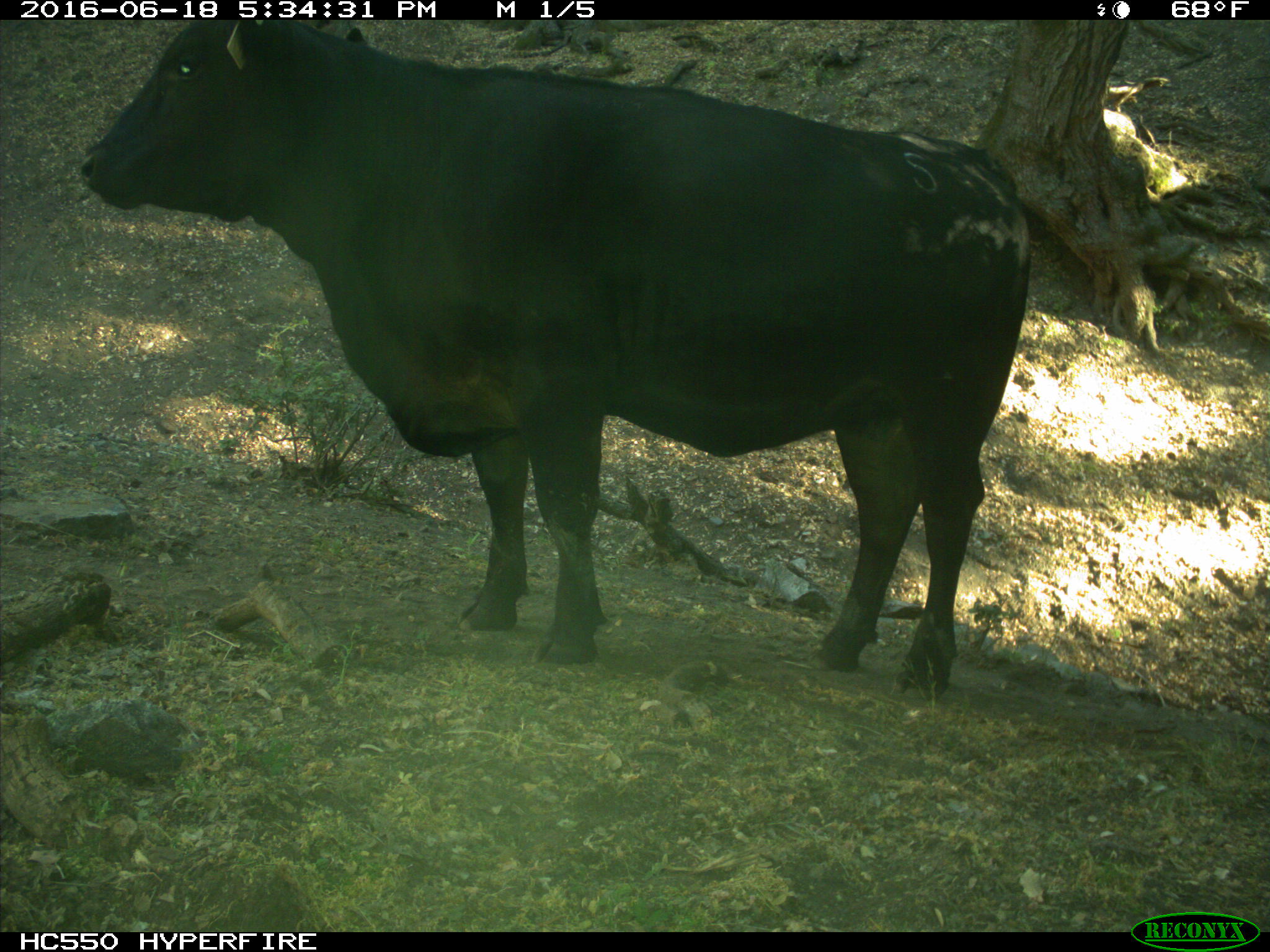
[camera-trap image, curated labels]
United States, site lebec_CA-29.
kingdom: Animalia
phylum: Chordata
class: Mammalia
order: Artiodactyla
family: Bovidae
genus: Bos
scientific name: Bos taurus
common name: domestic cow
Bos taurus (domestic cow).